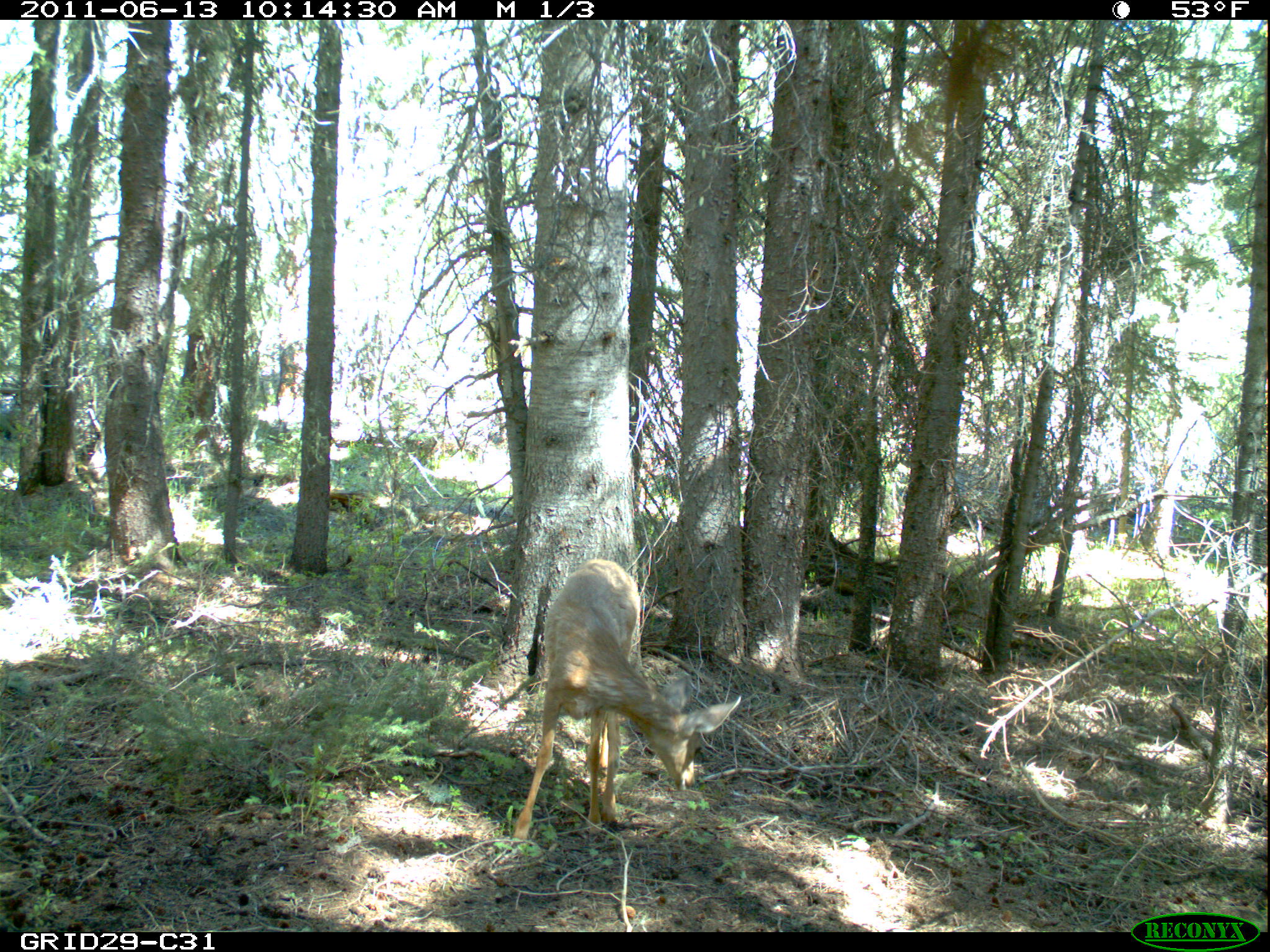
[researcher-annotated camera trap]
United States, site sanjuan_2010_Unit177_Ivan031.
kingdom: Animalia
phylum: Chordata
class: Mammalia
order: Artiodactyla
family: Cervidae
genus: Odocoileus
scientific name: Odocoileus hemionus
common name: mule deer